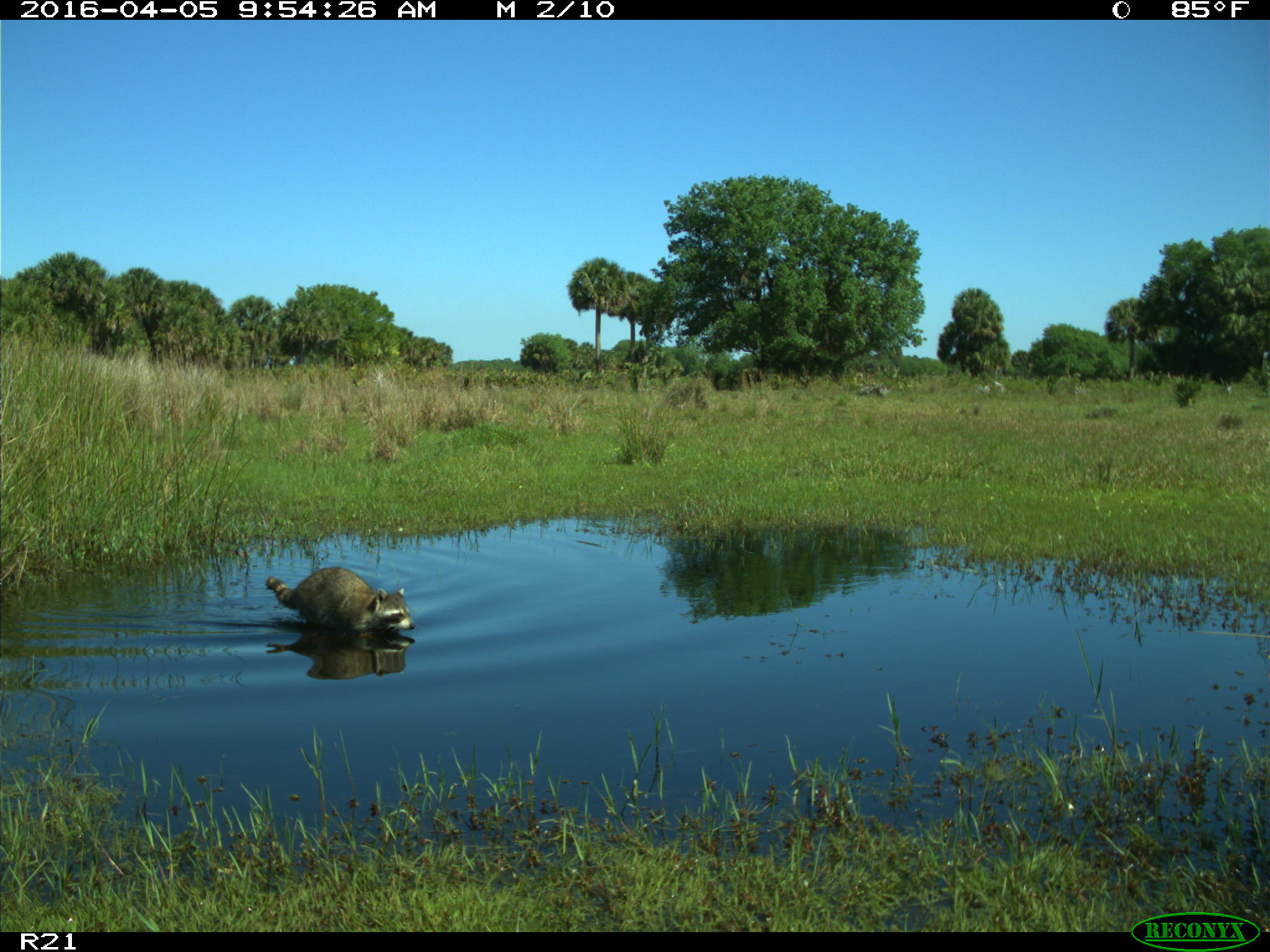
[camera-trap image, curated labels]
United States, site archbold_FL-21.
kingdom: Animalia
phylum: Chordata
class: Mammalia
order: Carnivora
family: Procyonidae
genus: Procyon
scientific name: Procyon lotor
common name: common raccoon